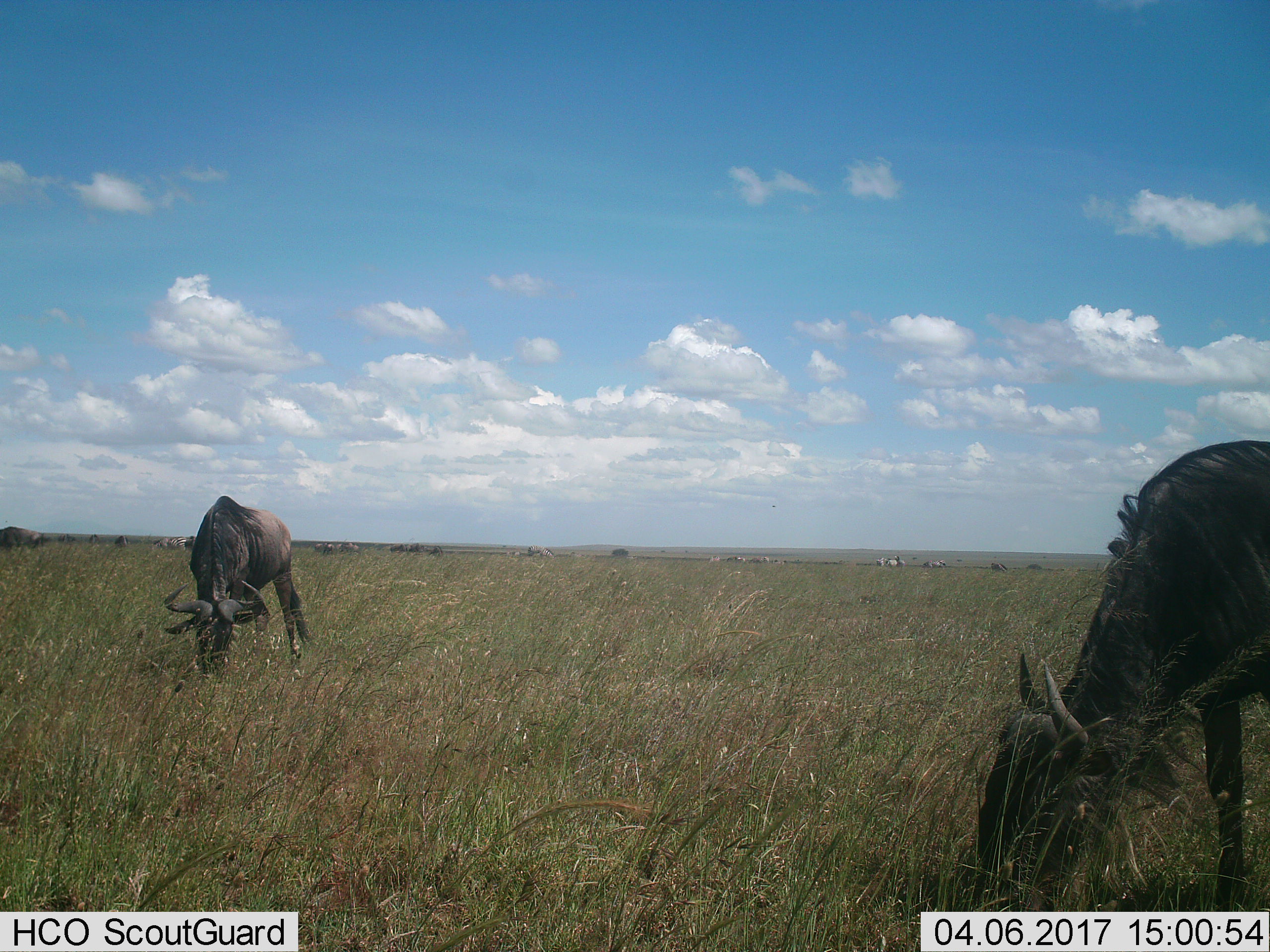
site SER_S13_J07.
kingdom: Animalia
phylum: Chordata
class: Mammalia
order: Artiodactyla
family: Bovidae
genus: Connochaetes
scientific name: Connochaetes taurinus taurinus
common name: blue wildebeest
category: wildebeestblue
Wildebeestblue (blue wildebeest) (Connochaetes taurinus taurinus), count 2. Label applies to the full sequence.